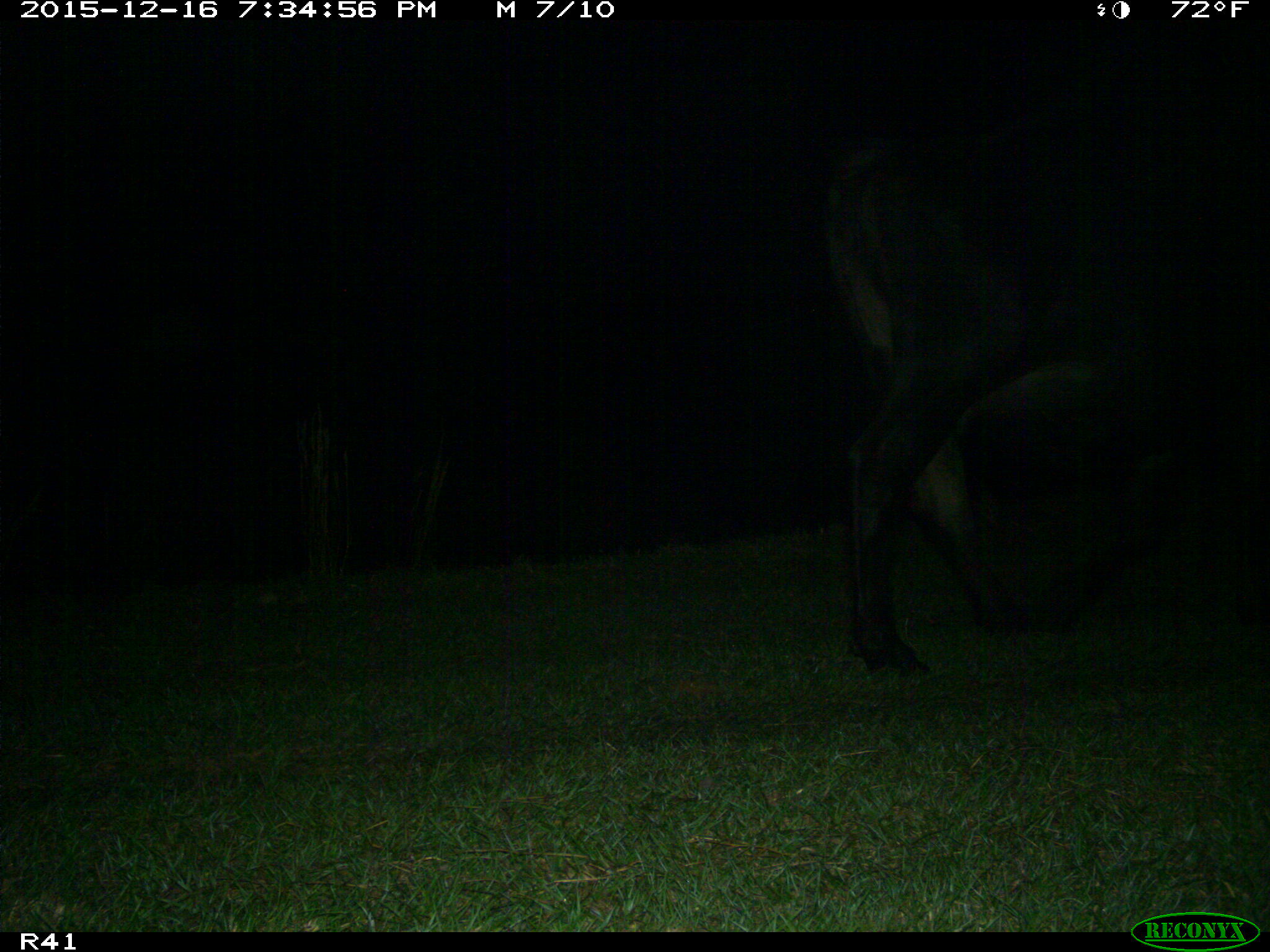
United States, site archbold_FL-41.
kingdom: Animalia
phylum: Chordata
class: Mammalia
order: Artiodactyla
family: Bovidae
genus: Bos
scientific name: Bos taurus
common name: domestic cow